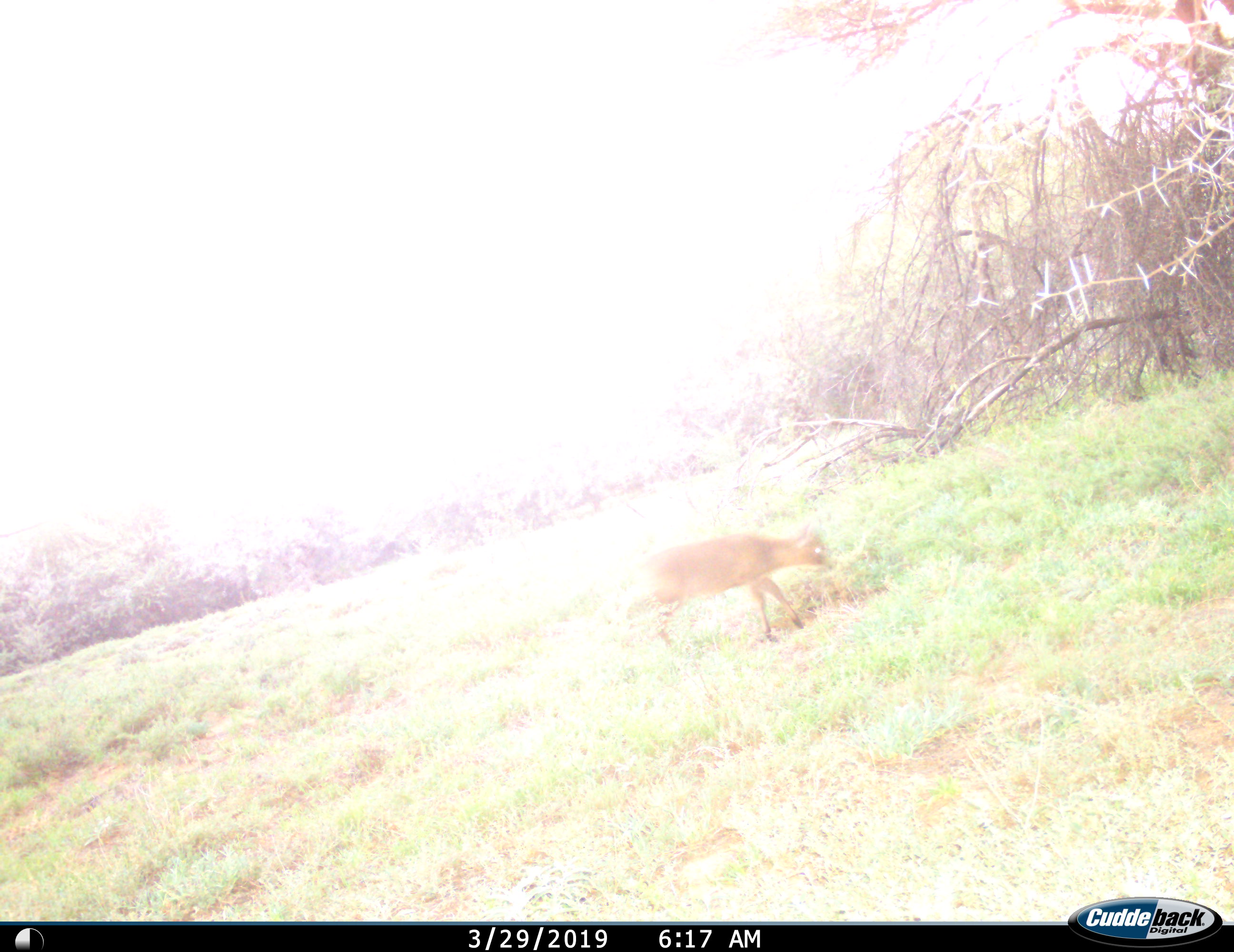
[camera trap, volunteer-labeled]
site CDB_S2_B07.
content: unidentified animal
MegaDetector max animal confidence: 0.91